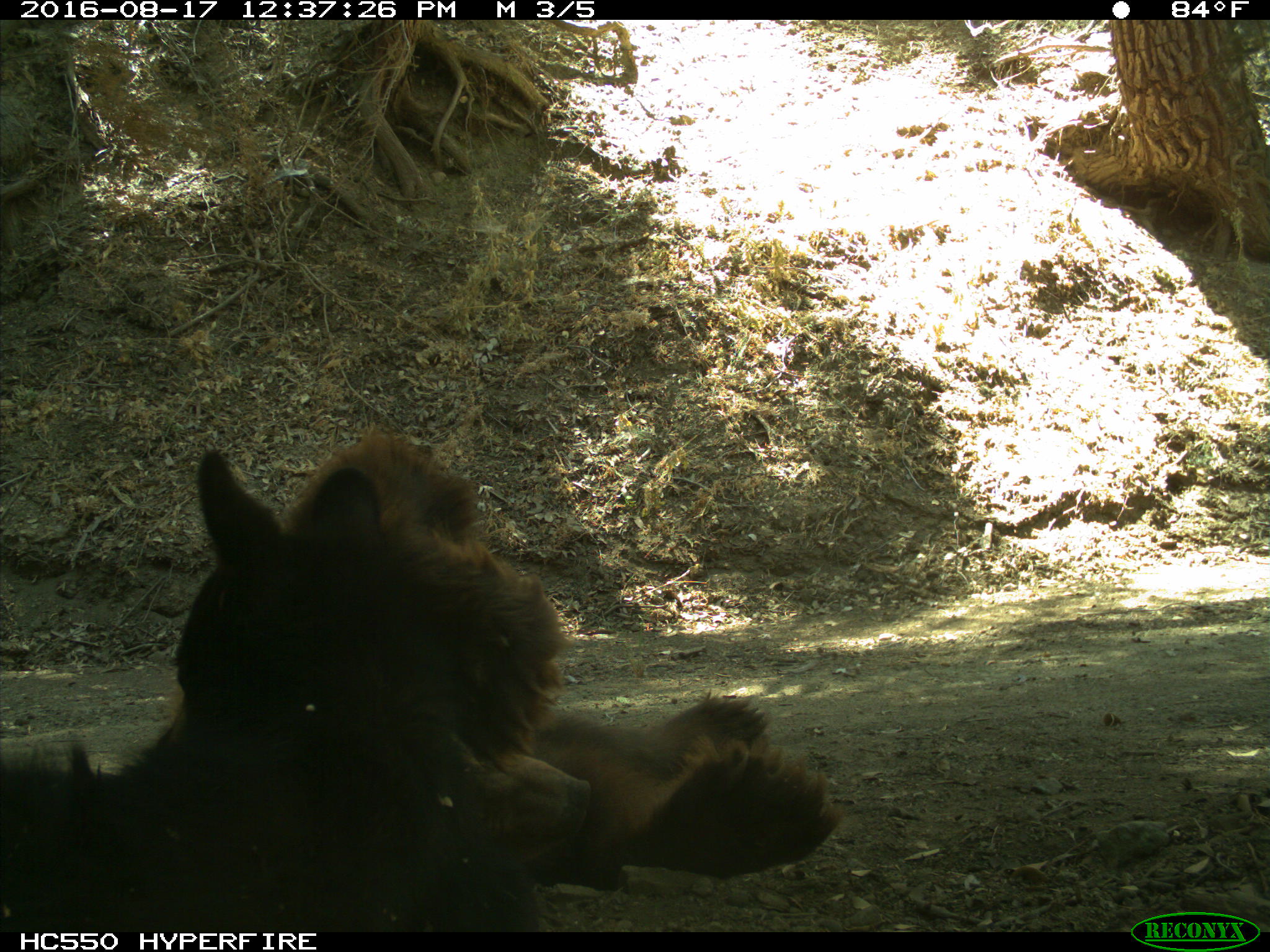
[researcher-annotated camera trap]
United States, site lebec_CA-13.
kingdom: Animalia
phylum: Chordata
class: Mammalia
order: Carnivora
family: Ursidae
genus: Ursus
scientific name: Ursus americanus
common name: american black bear